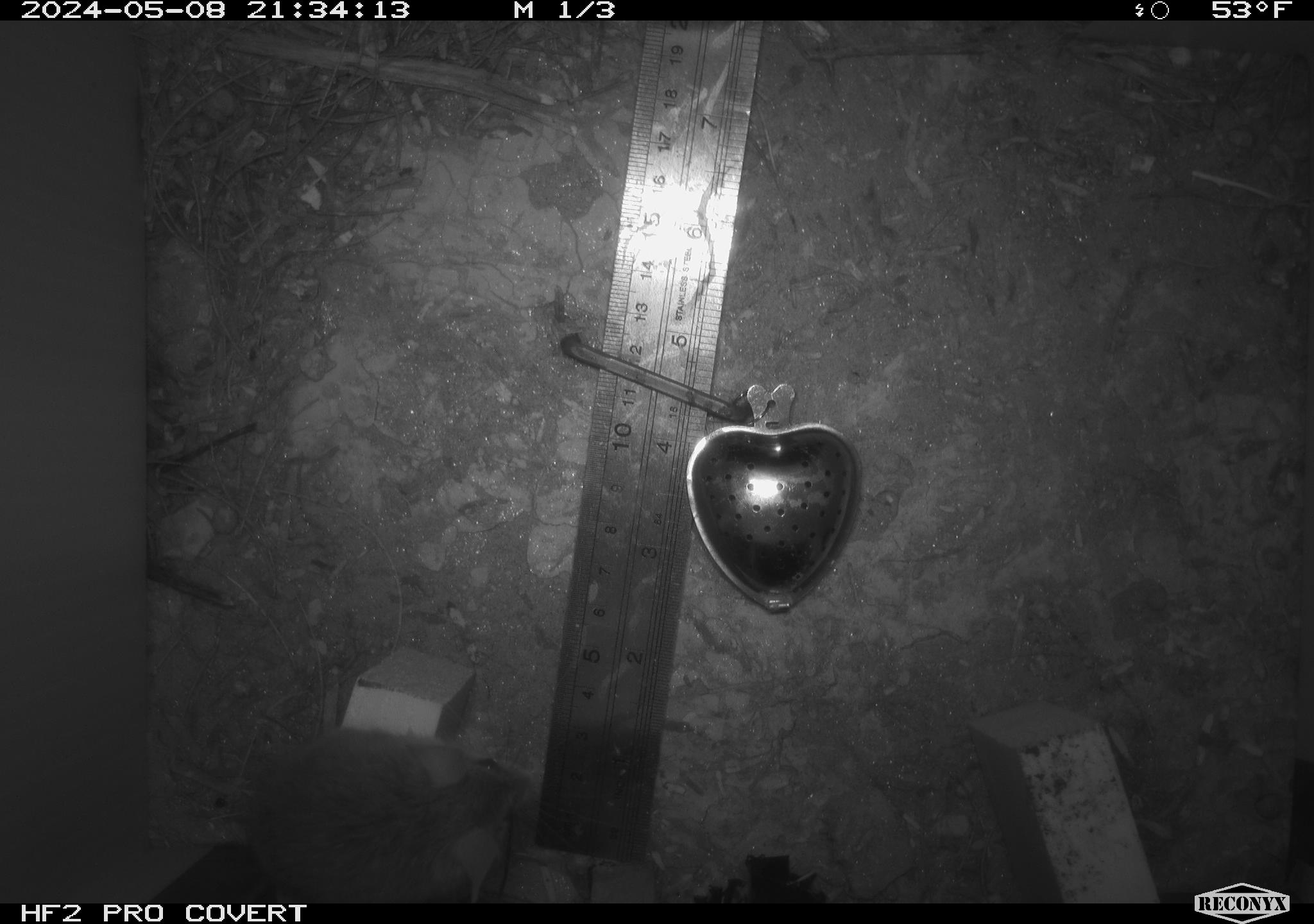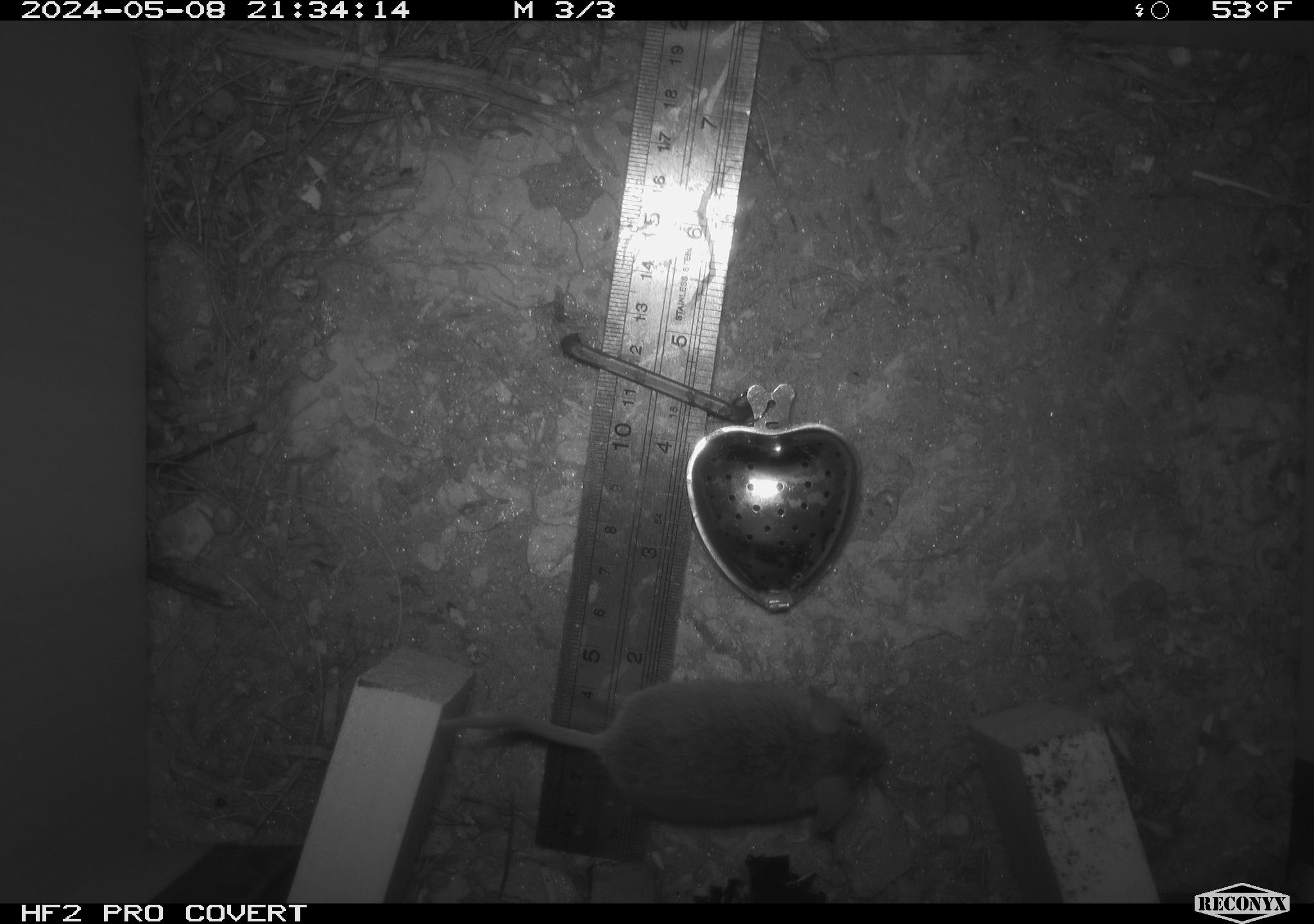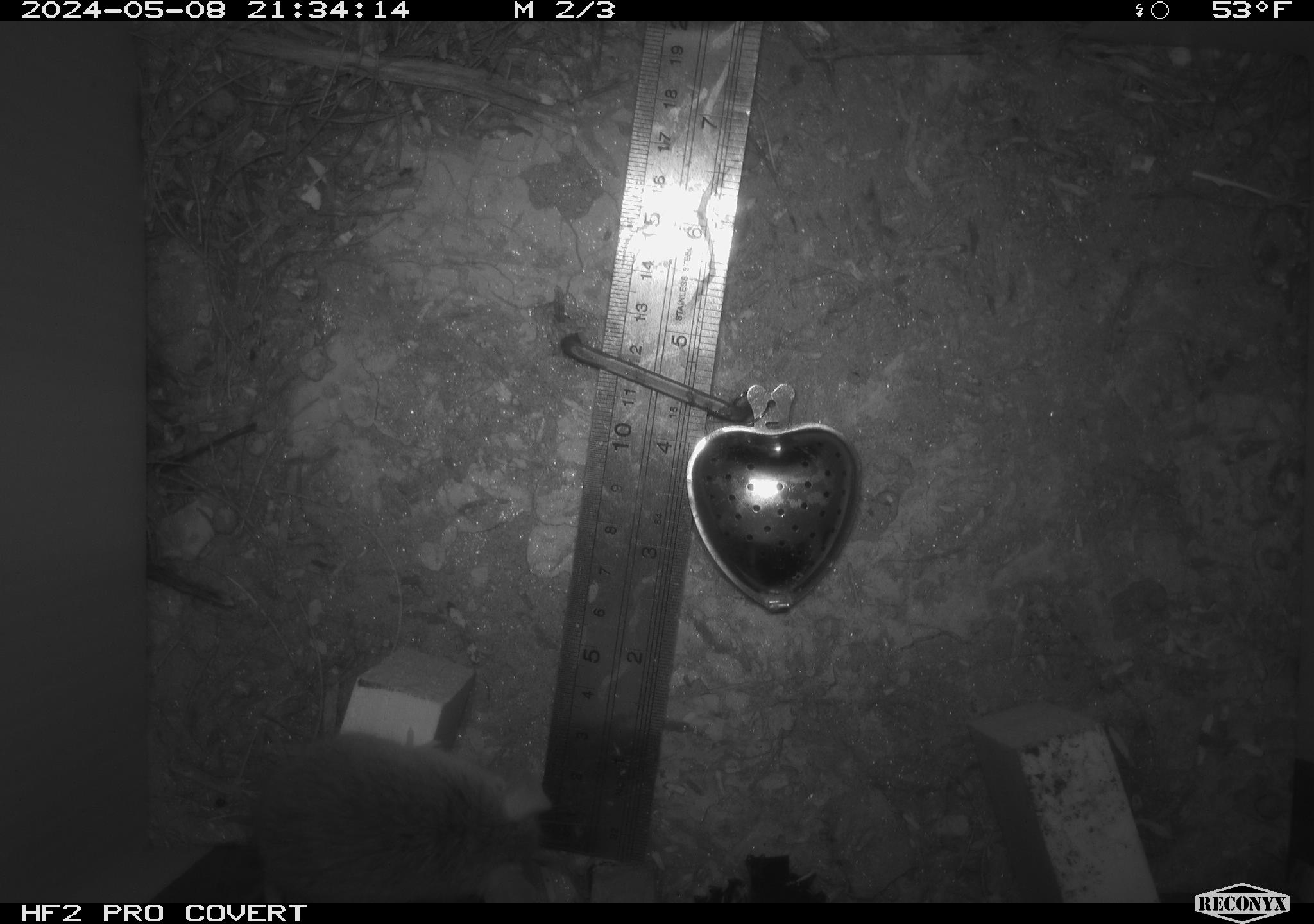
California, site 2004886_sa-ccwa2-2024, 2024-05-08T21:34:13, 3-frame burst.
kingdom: Animalia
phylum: Chordata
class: Mammalia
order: Rodentia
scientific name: Rodentia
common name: mouse species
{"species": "mouse species (Rodentia)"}